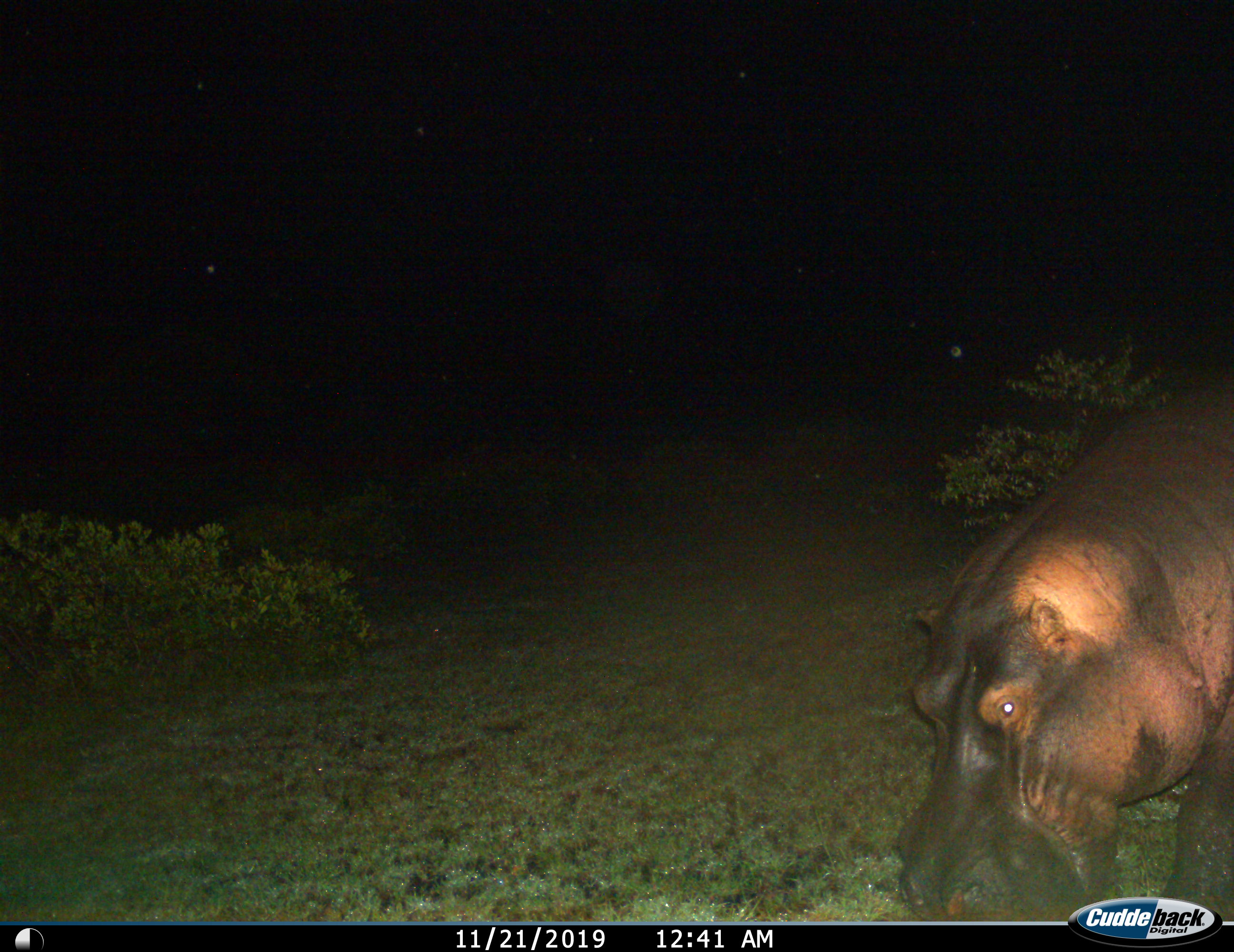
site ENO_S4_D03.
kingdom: Animalia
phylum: Chordata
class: Mammalia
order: Artiodactyla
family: Hippopotamidae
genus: Hippopotamus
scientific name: Hippopotamus amphibius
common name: hippopotamus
Hippopotamus (Hippopotamus amphibius), count 1. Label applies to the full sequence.